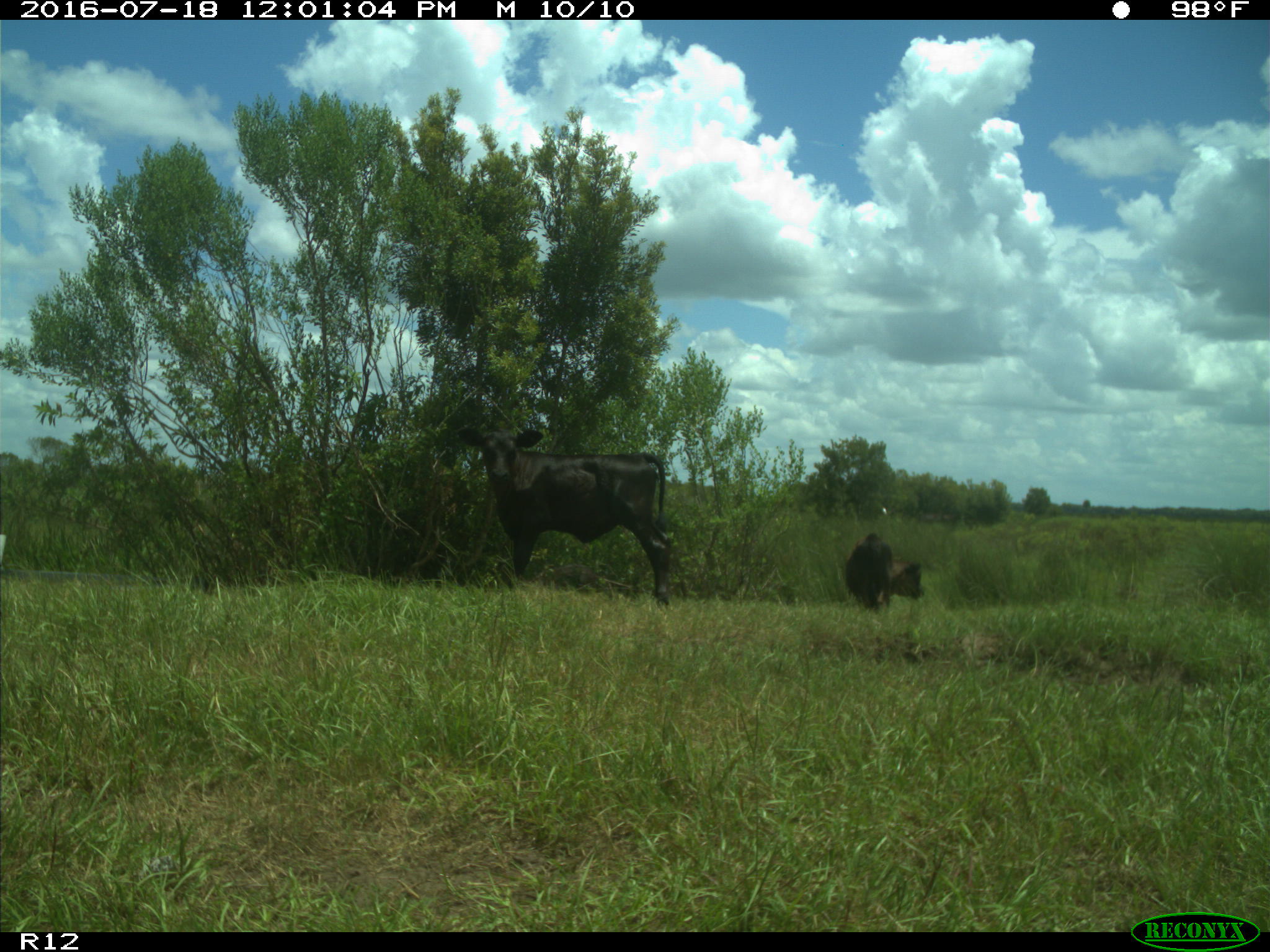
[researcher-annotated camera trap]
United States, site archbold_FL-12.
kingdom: Animalia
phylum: Chordata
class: Mammalia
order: Artiodactyla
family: Bovidae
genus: Bos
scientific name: Bos taurus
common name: domestic cow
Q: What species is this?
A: Bos taurus (domestic cow).